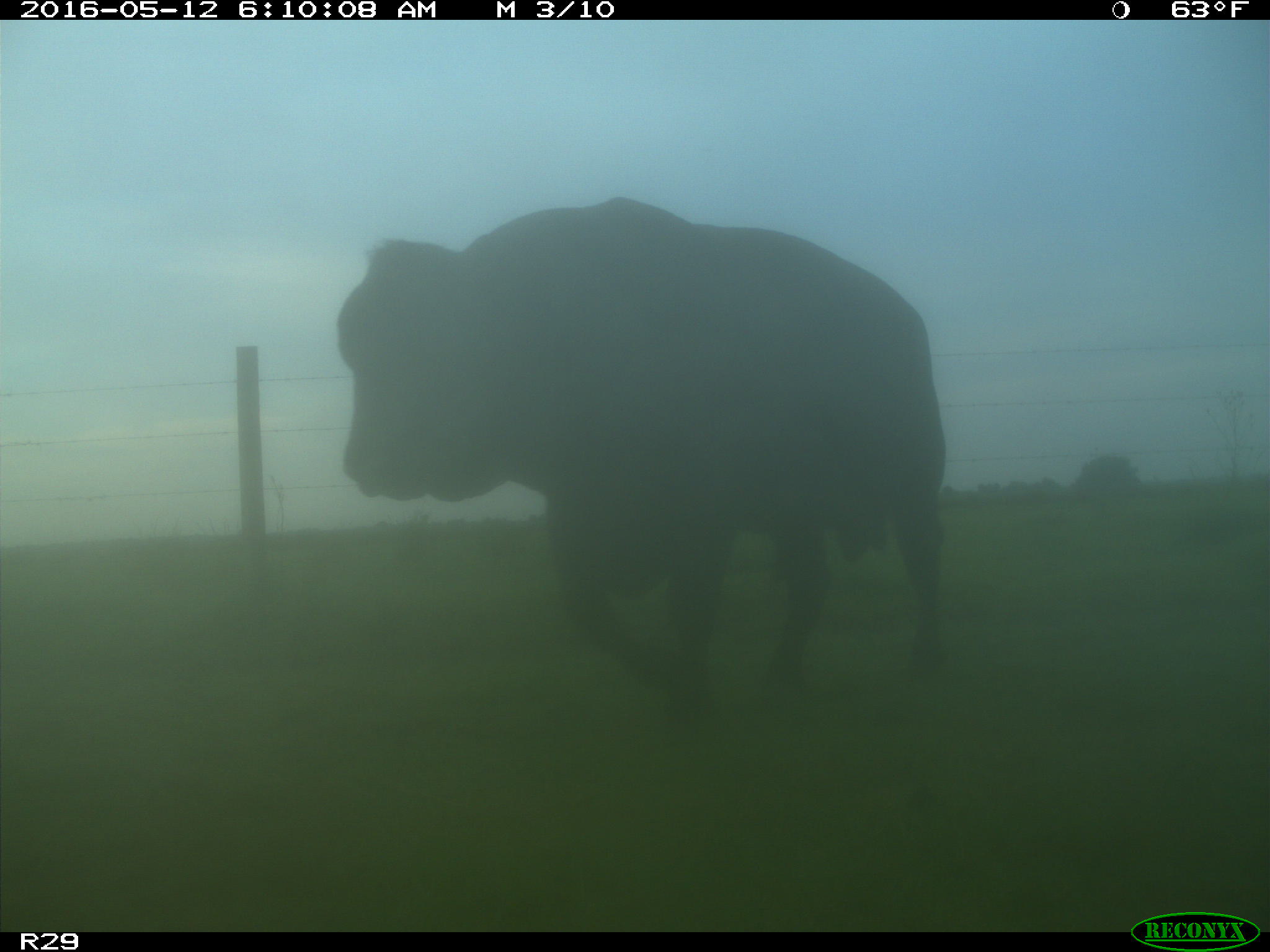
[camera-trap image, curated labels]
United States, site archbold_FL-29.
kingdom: Animalia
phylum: Chordata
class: Mammalia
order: Artiodactyla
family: Bovidae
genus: Bos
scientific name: Bos taurus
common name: domestic cow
Bos taurus (domestic cow).